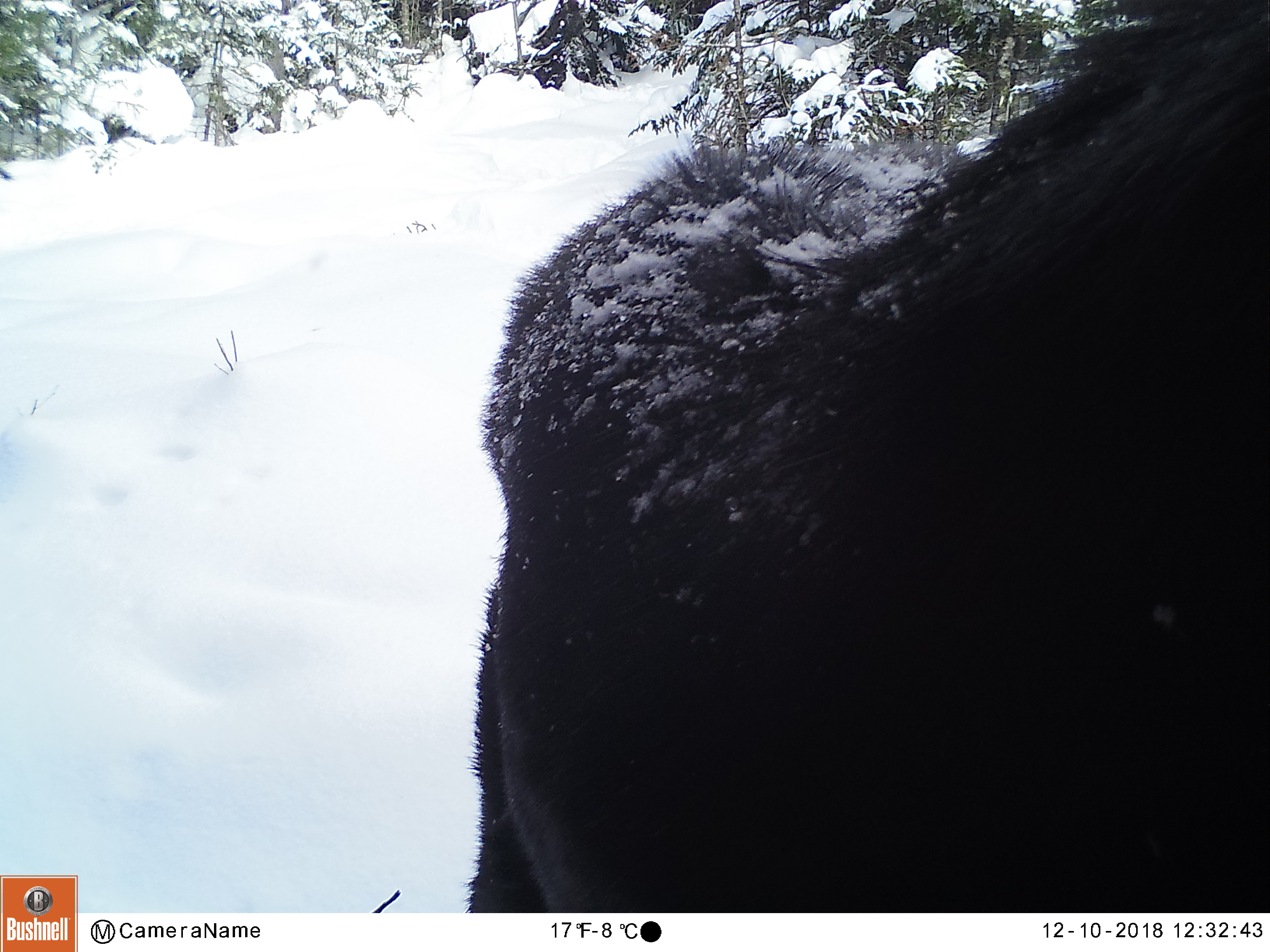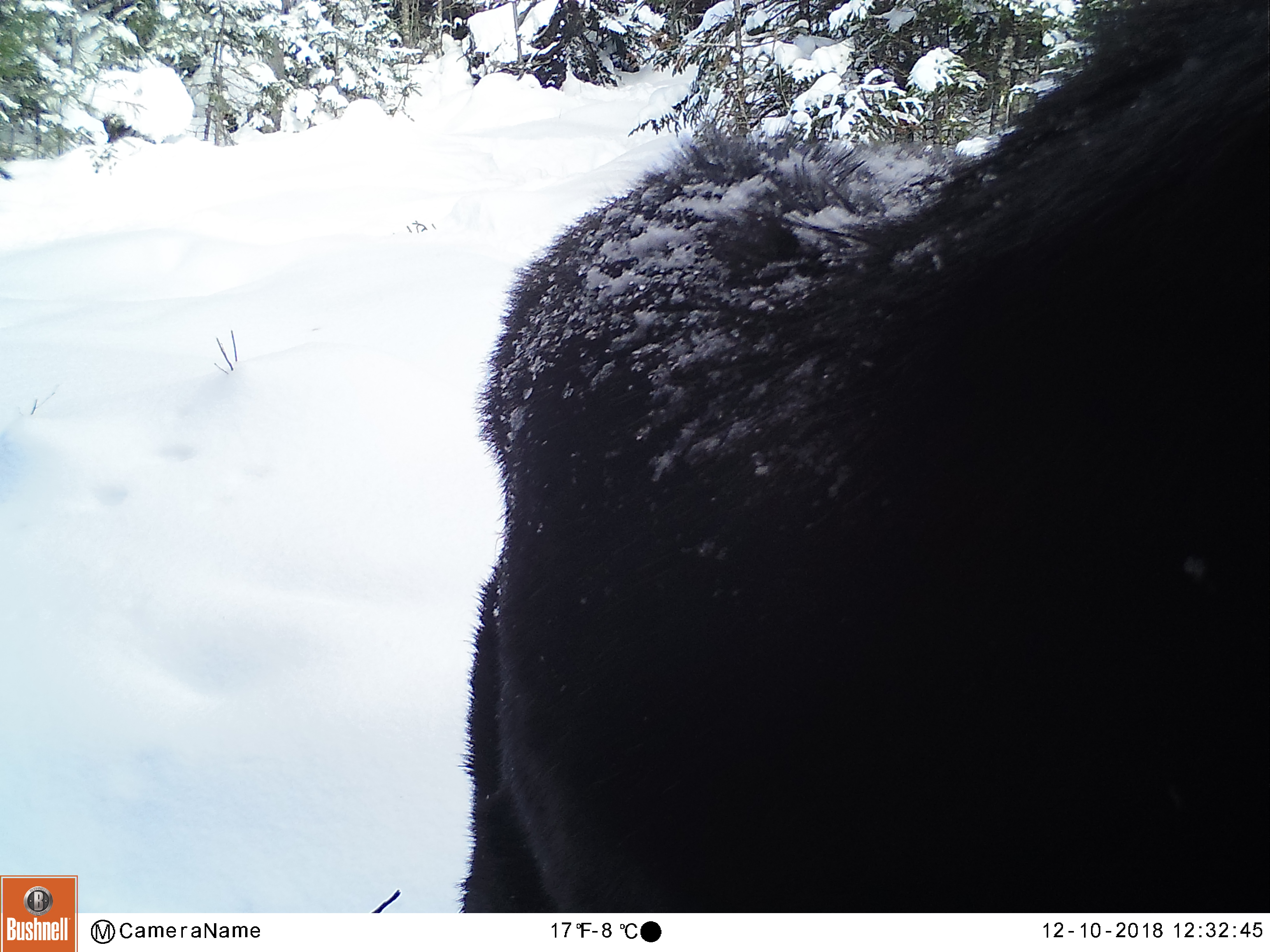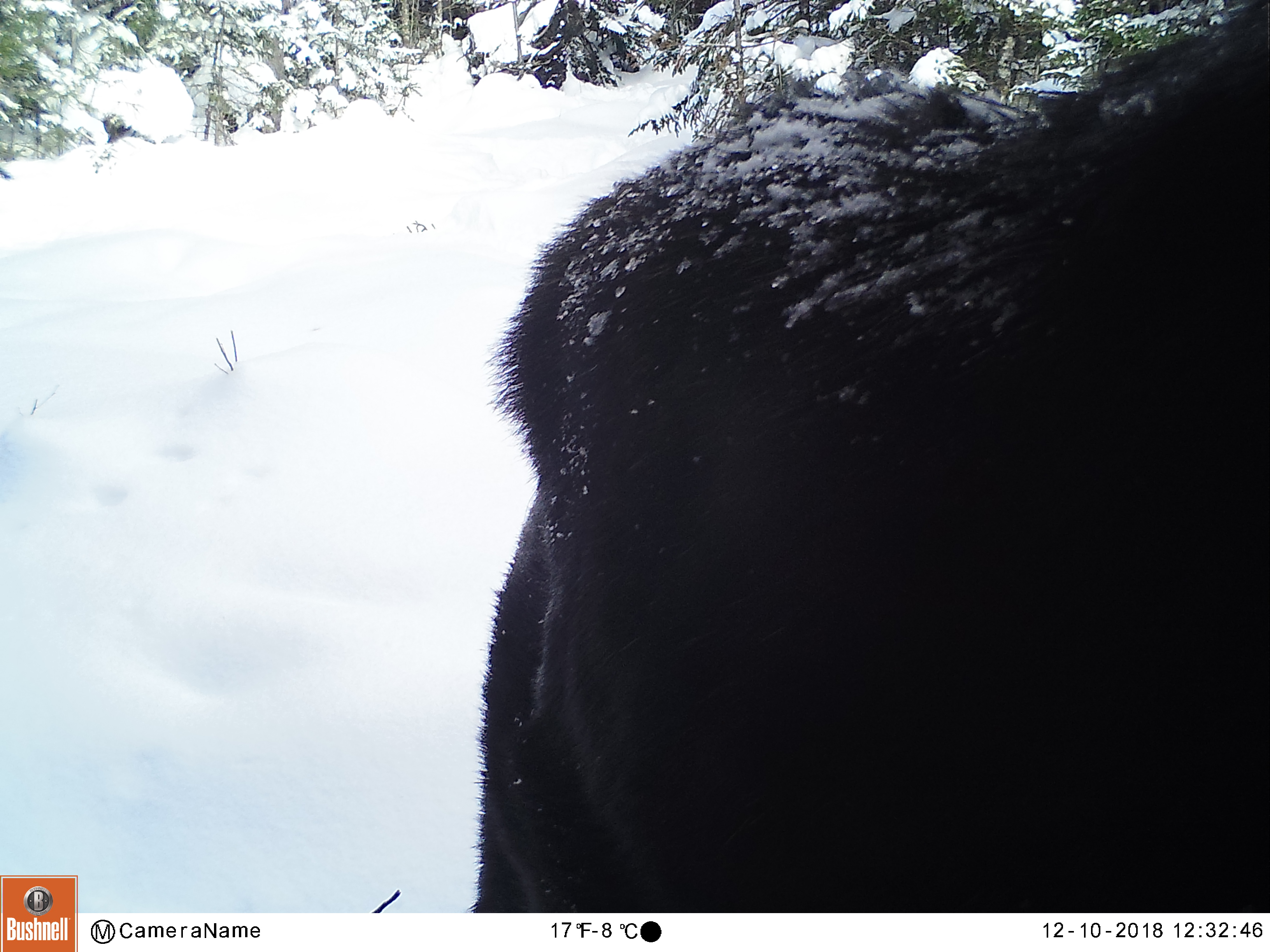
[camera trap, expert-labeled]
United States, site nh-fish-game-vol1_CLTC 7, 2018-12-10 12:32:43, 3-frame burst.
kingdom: Animalia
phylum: Chordata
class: Mammalia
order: Artiodactyla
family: Cervidae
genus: Alces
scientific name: Alces alces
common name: moose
Moose (Alces alces).